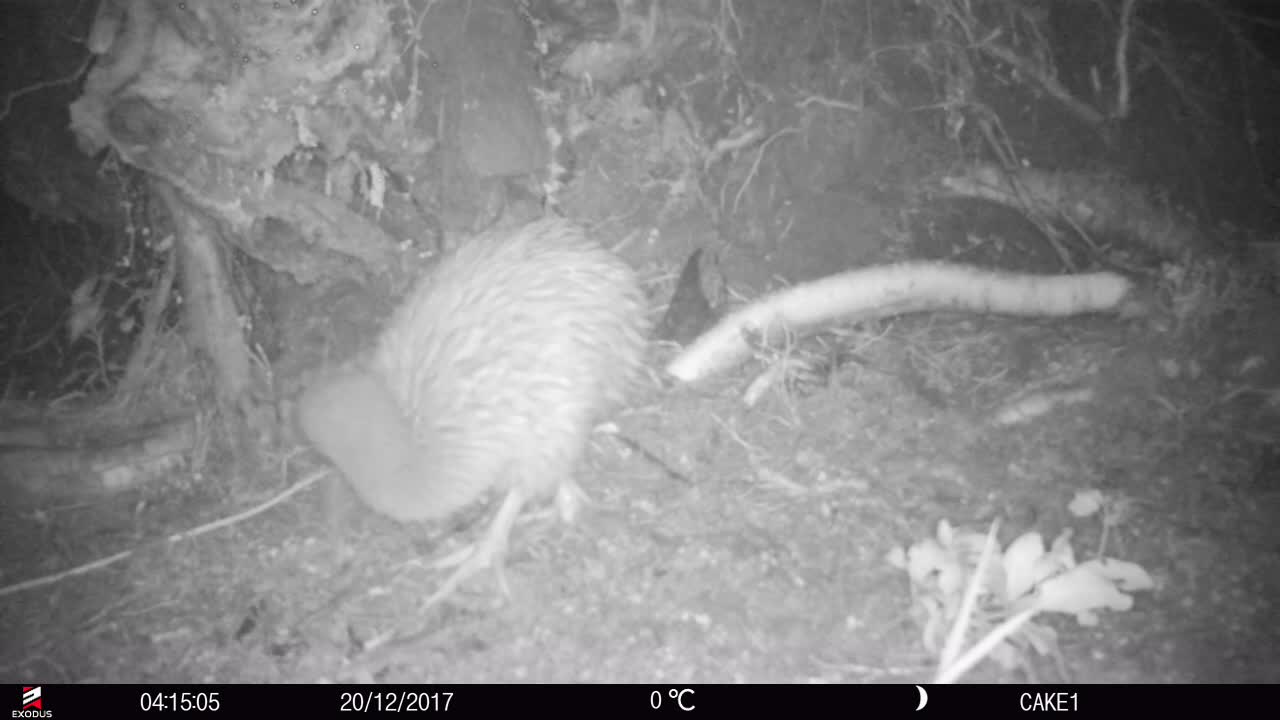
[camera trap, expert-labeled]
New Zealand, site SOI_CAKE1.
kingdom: Animalia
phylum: Chordata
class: Aves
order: Apterygiformes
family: Apterygidae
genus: Apteryx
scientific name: Apteryx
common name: kiwi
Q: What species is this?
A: Kiwi (Apteryx).